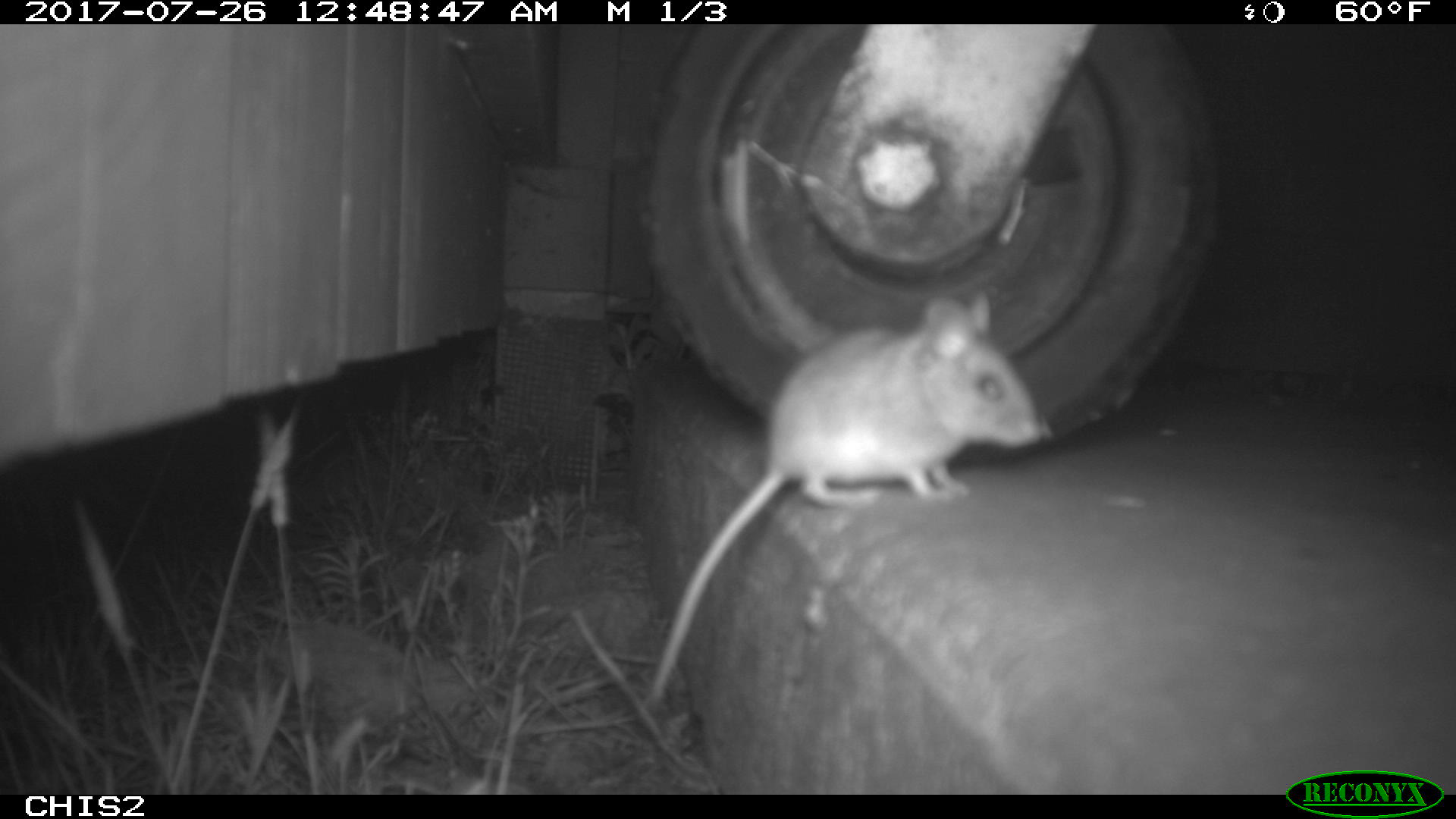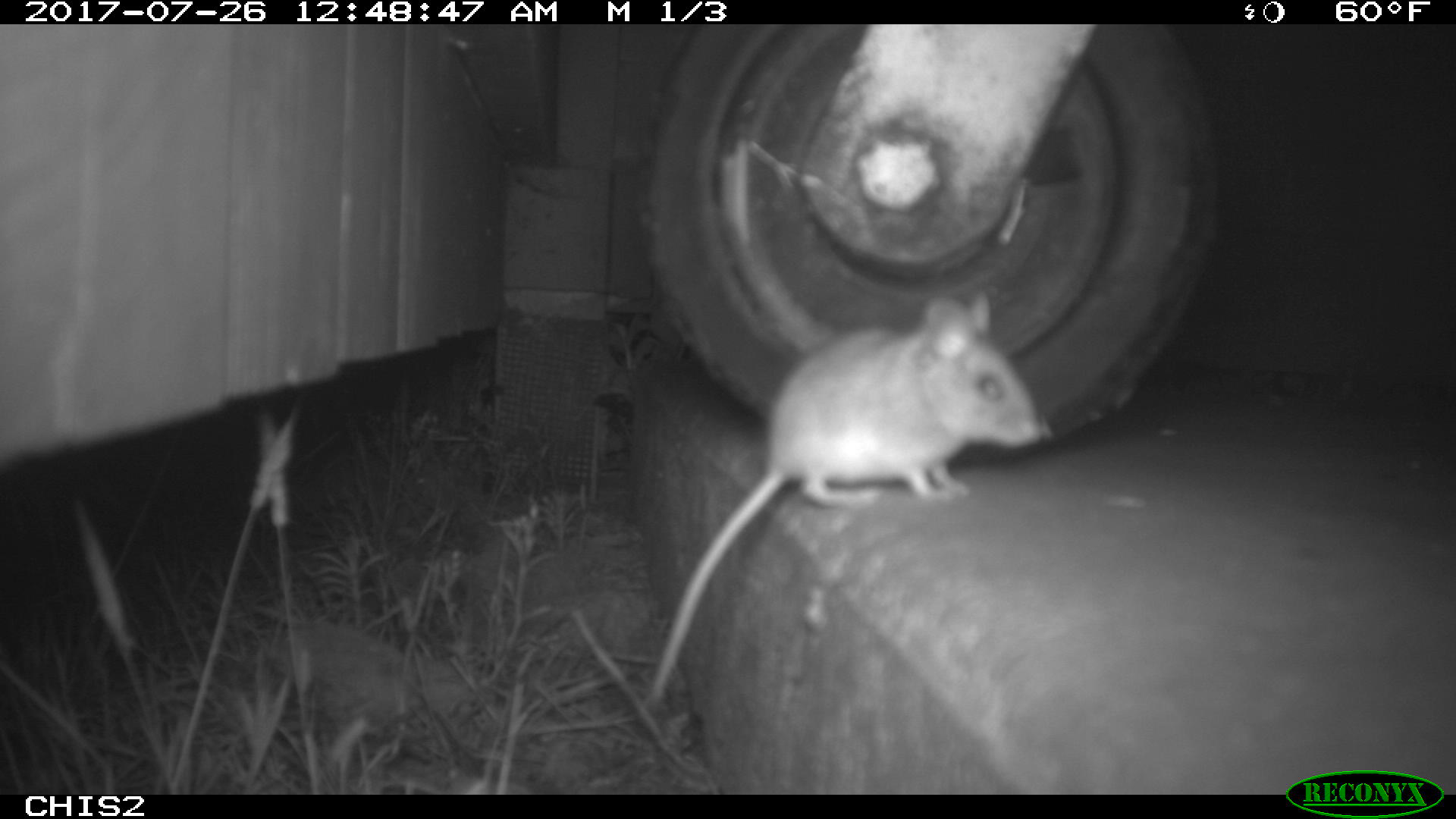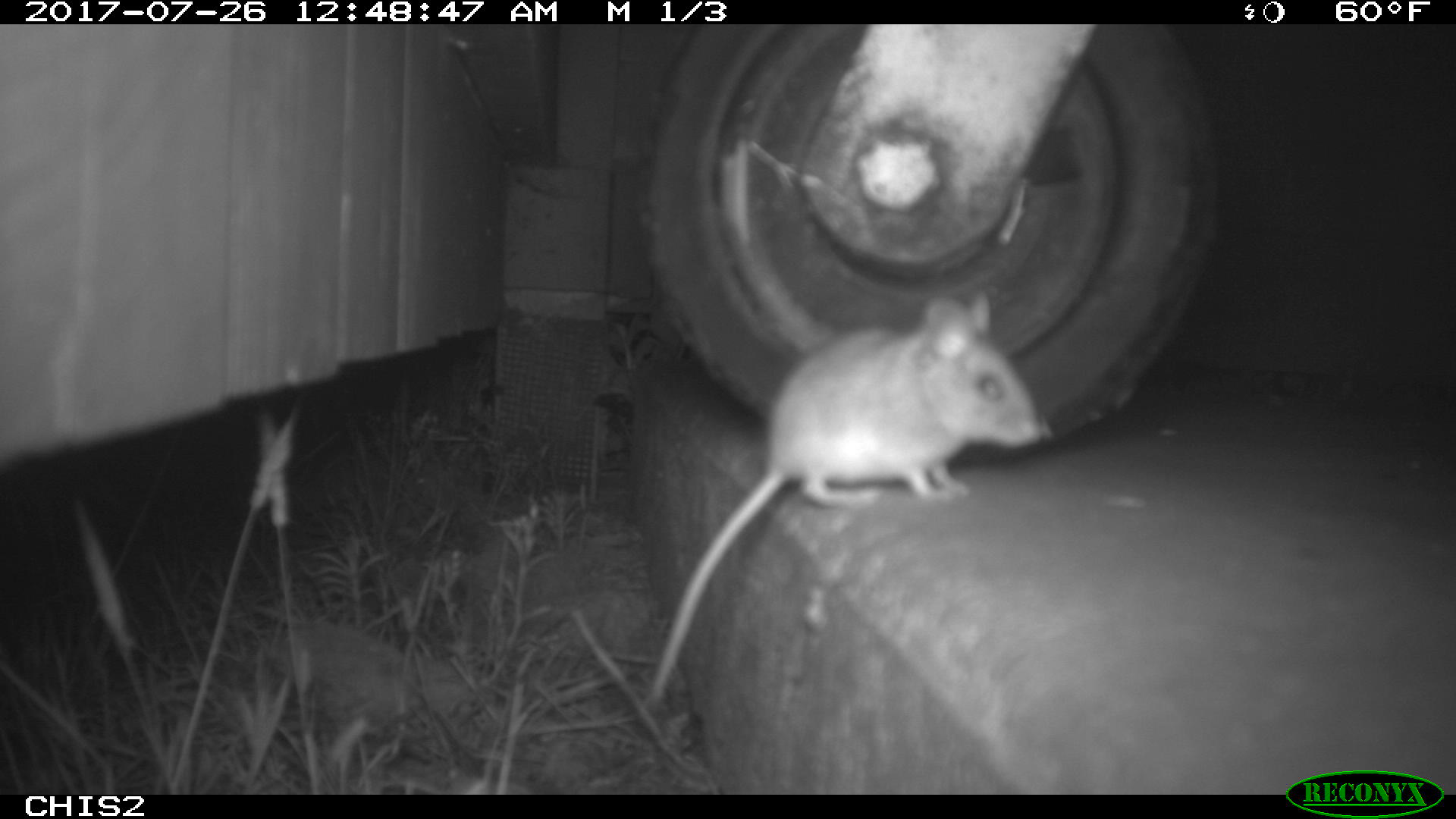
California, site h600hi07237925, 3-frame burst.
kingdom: Animalia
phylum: Chordata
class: Mammalia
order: Rodentia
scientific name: Rodentia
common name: rodent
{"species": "rodent (Rodentia)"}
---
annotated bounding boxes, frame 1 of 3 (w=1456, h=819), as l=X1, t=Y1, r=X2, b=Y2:
rodent: l=642, t=287, r=1046, b=704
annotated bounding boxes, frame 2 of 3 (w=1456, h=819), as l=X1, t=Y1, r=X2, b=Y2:
rodent: l=651, t=294, r=1042, b=701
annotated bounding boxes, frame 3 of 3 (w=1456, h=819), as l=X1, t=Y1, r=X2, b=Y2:
rodent: l=648, t=290, r=1045, b=698